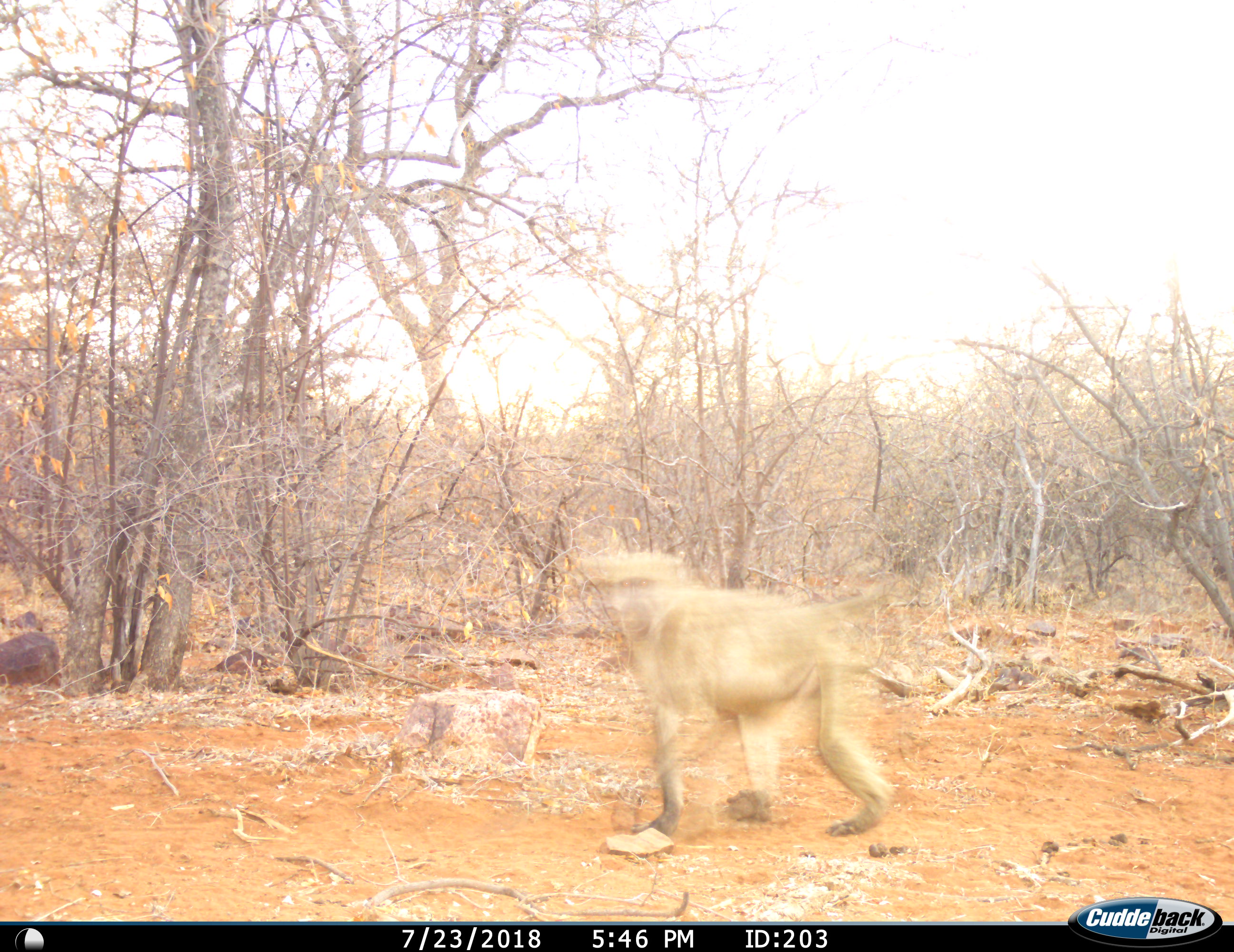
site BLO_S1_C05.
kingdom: Animalia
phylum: Chordata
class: Mammalia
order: Primates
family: Cercopithecidae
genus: Papio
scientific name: Papio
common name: baboon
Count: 1.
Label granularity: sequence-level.